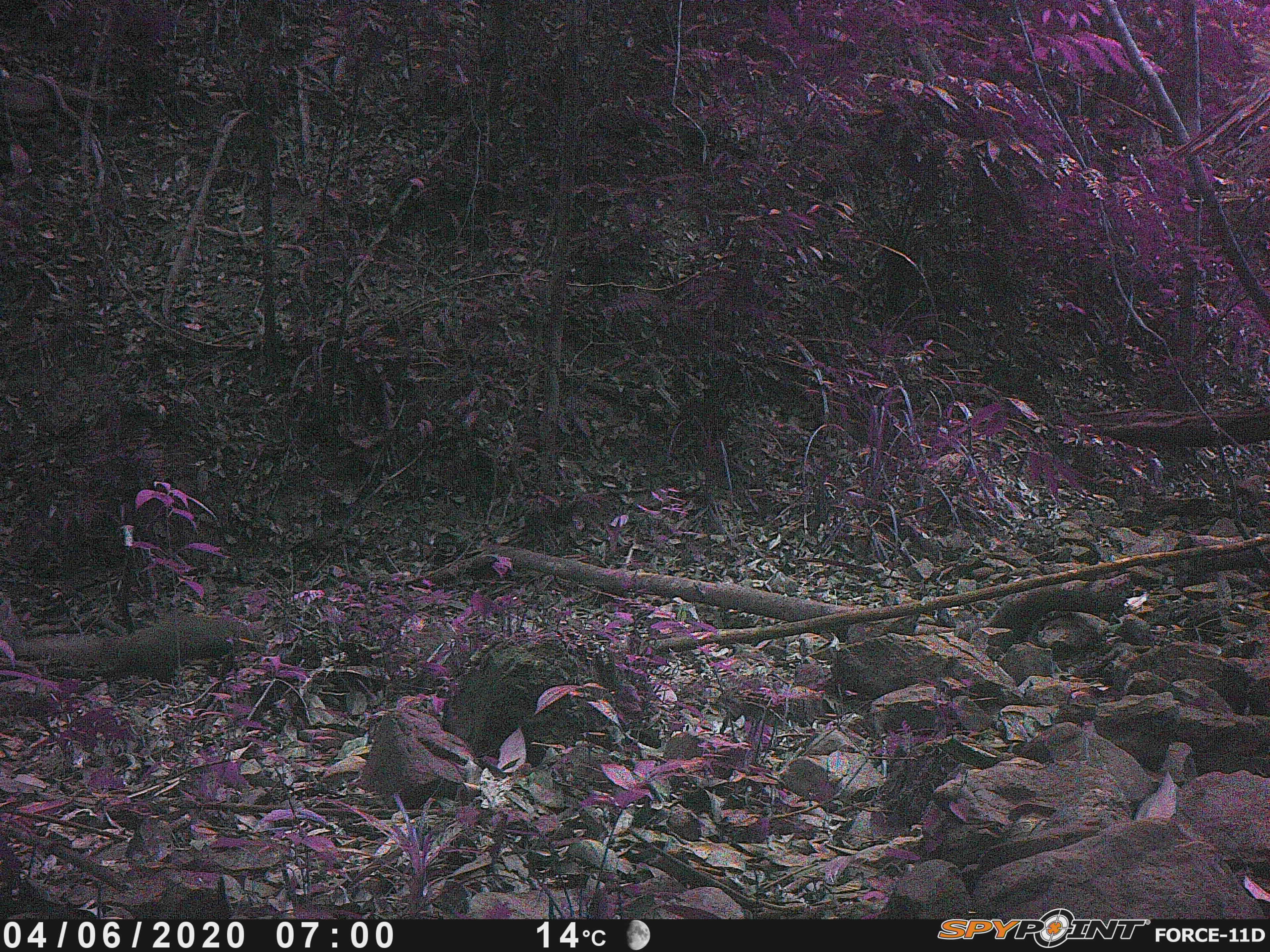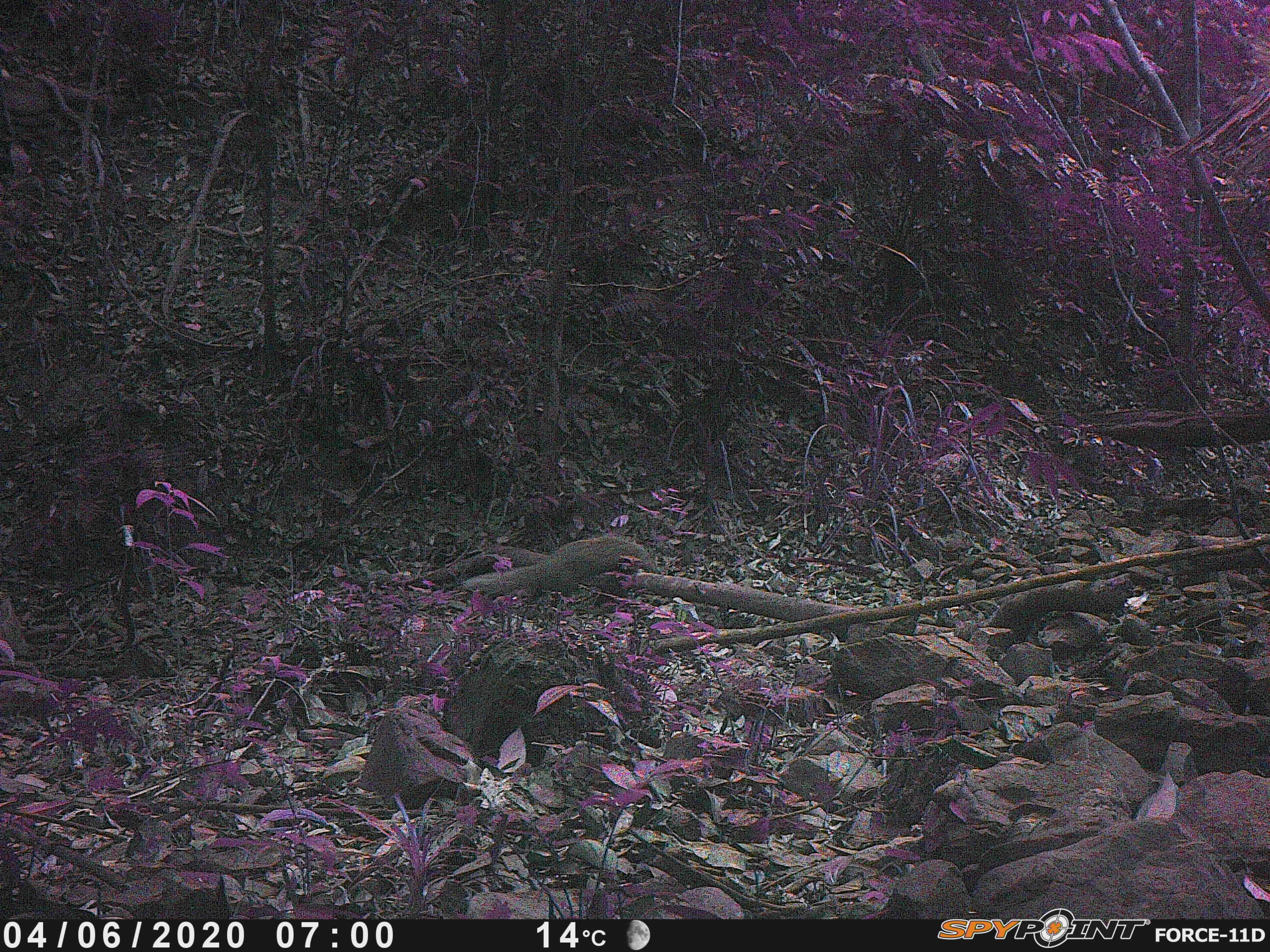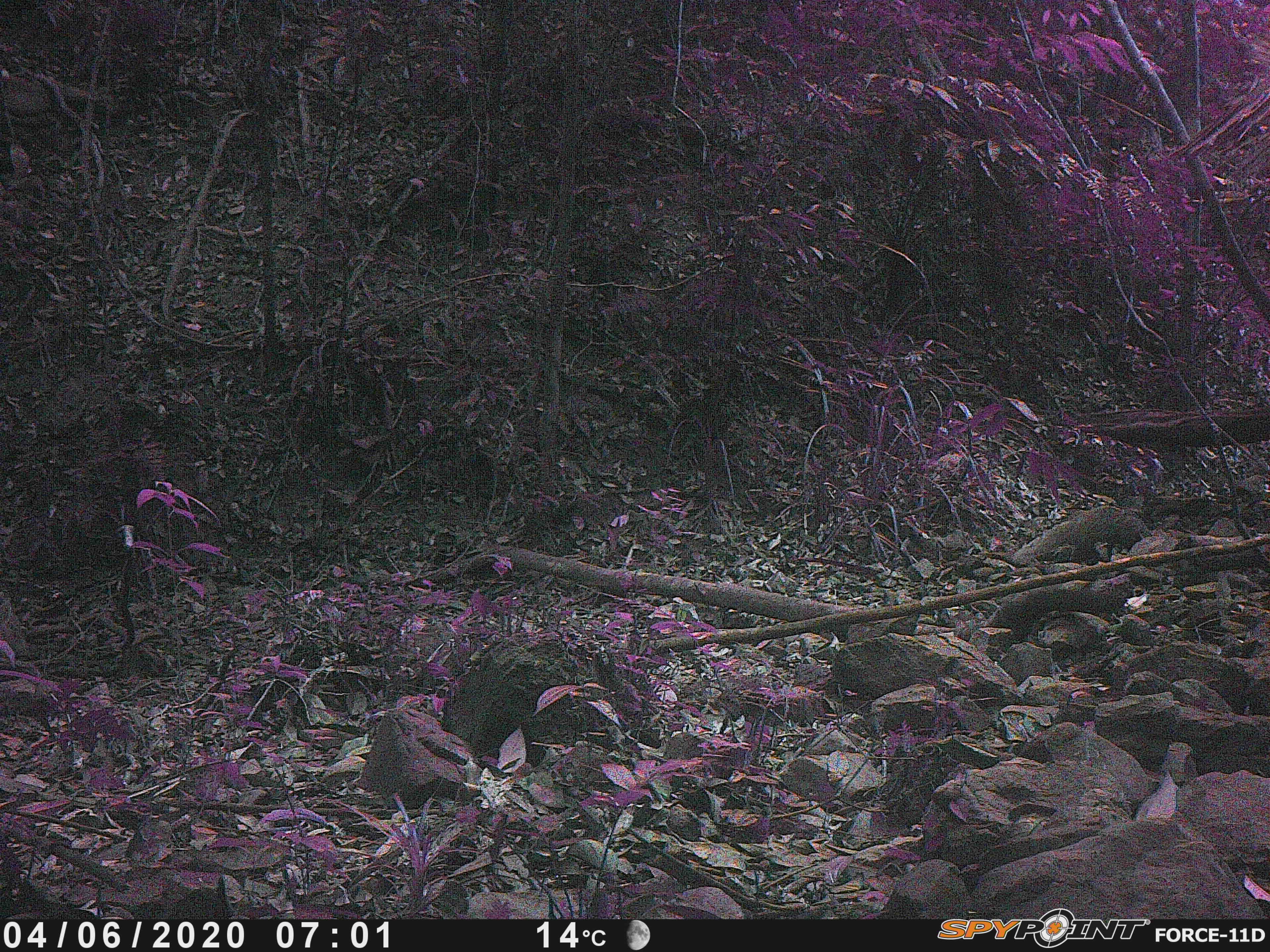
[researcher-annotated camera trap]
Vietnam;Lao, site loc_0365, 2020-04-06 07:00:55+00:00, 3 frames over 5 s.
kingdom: Animalia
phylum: Chordata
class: Mammalia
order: Carnivora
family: Herpestidae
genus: Urva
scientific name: Urva urva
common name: crab-eating mongoose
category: crab eating mongoose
Crab eating mongoose (crab-eating mongoose) (Urva urva). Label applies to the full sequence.